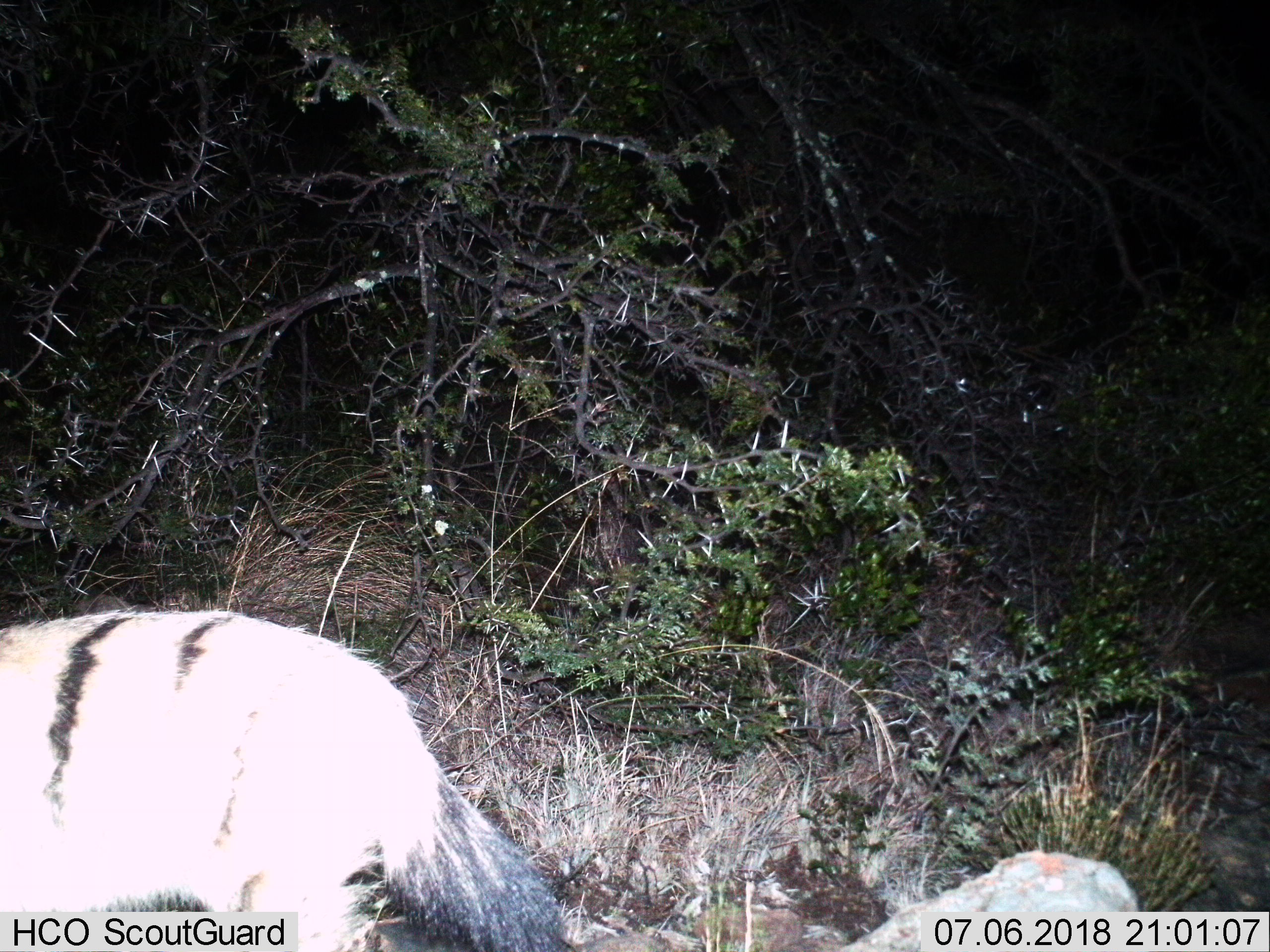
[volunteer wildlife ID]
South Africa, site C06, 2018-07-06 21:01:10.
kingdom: Animalia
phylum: Chordata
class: Mammalia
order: Carnivora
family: Hyaenidae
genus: Proteles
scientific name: Proteles cristatus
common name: aardwolf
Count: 1.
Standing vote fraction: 25%.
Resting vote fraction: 0%.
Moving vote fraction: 88%.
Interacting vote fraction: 0%.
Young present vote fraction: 0%.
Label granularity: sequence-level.